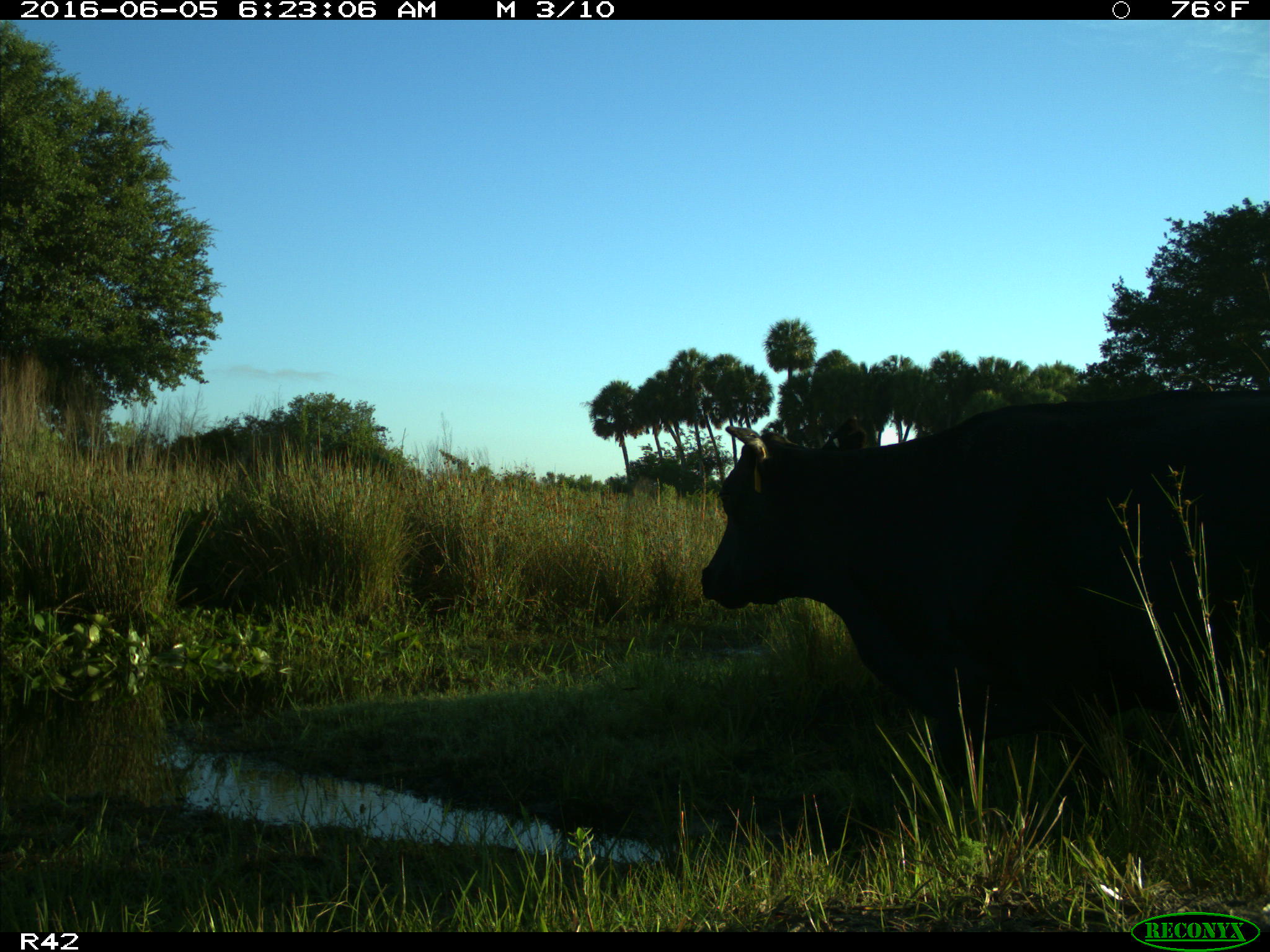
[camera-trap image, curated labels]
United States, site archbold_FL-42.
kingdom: Animalia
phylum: Chordata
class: Mammalia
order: Artiodactyla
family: Bovidae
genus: Bos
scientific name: Bos taurus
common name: domestic cow